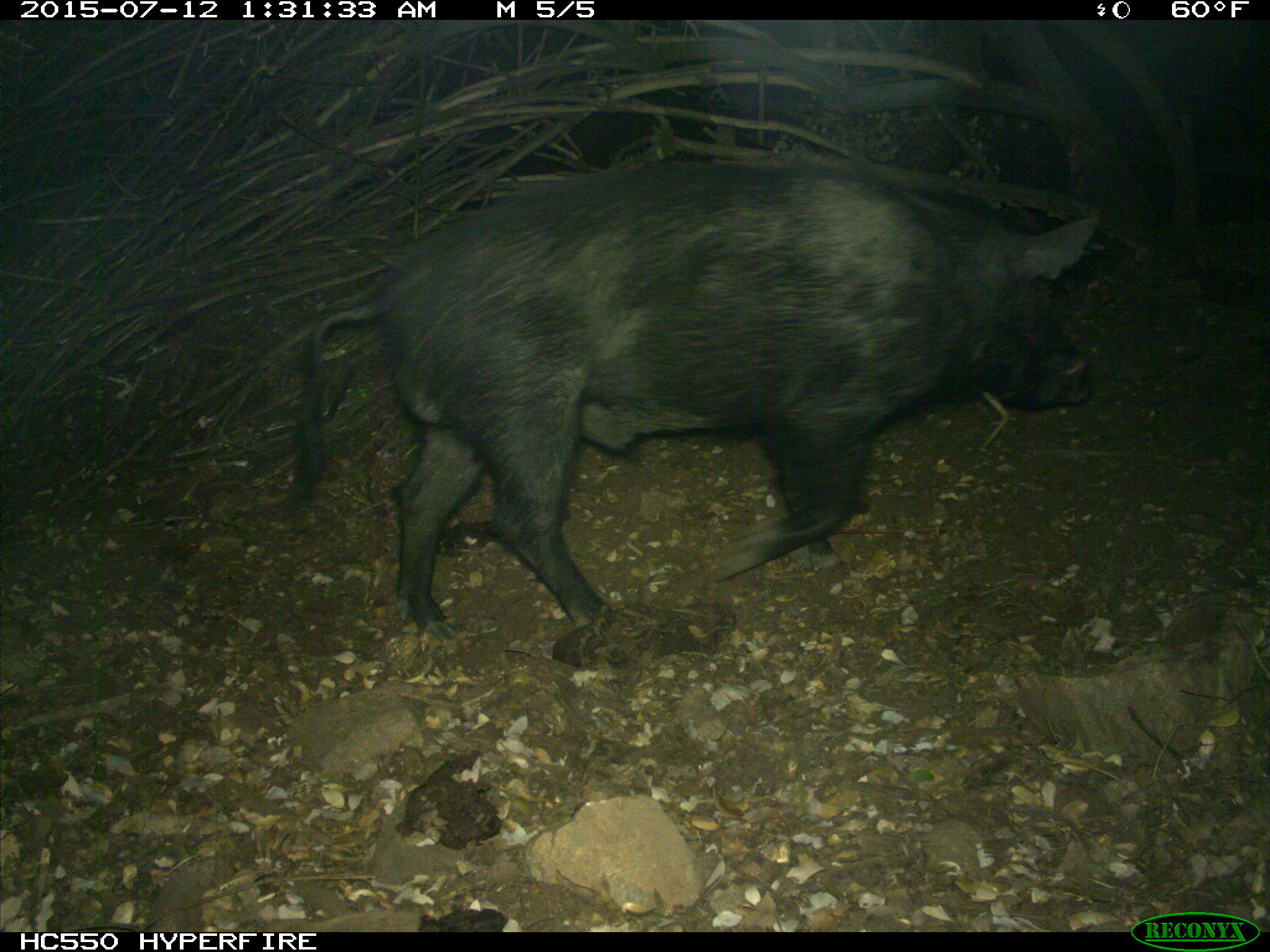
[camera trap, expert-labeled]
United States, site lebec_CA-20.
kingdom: Animalia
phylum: Chordata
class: Mammalia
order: Artiodactyla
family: Suidae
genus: Sus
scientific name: Sus scrofa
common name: wild boar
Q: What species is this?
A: Sus scrofa (wild boar).